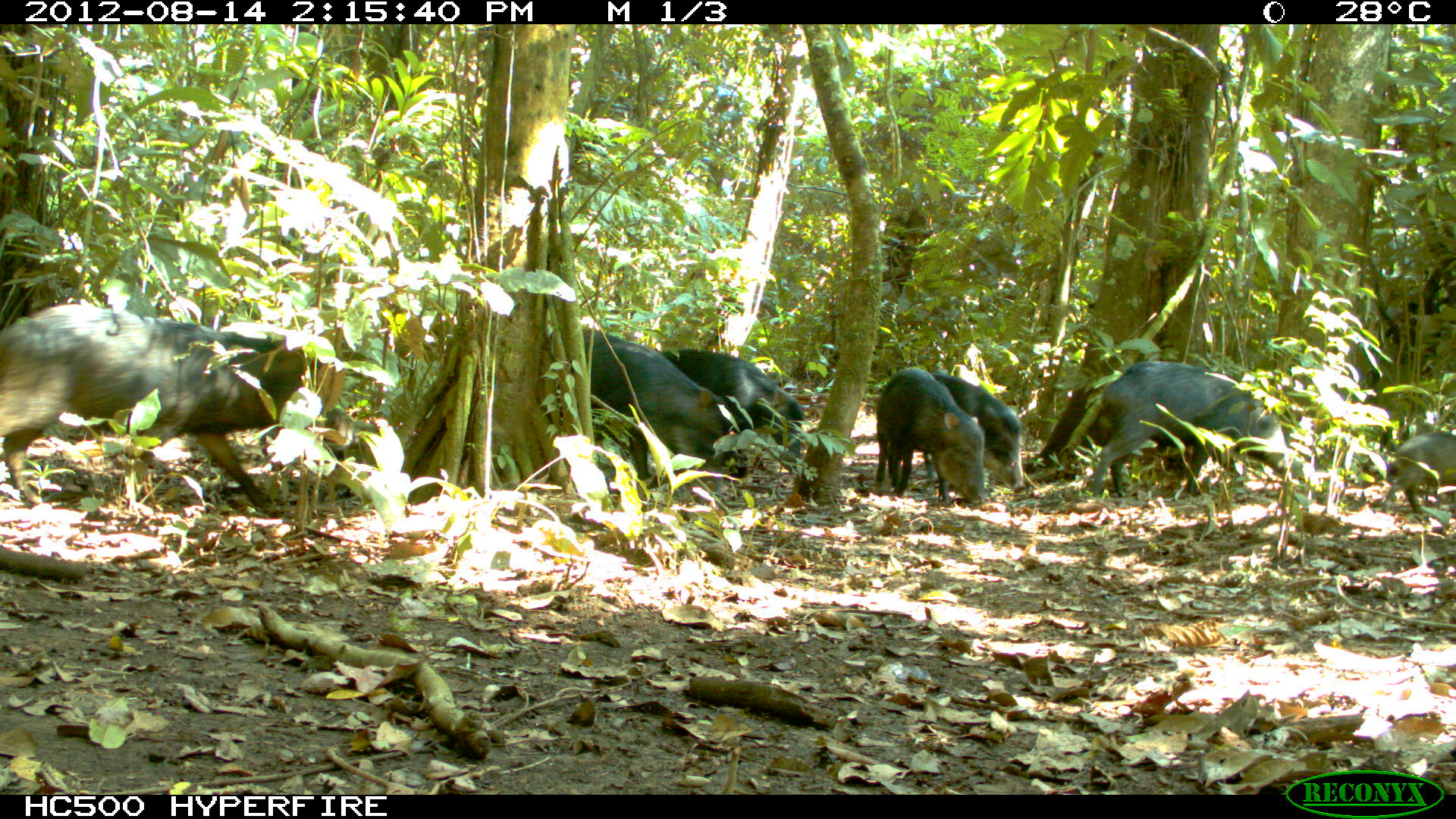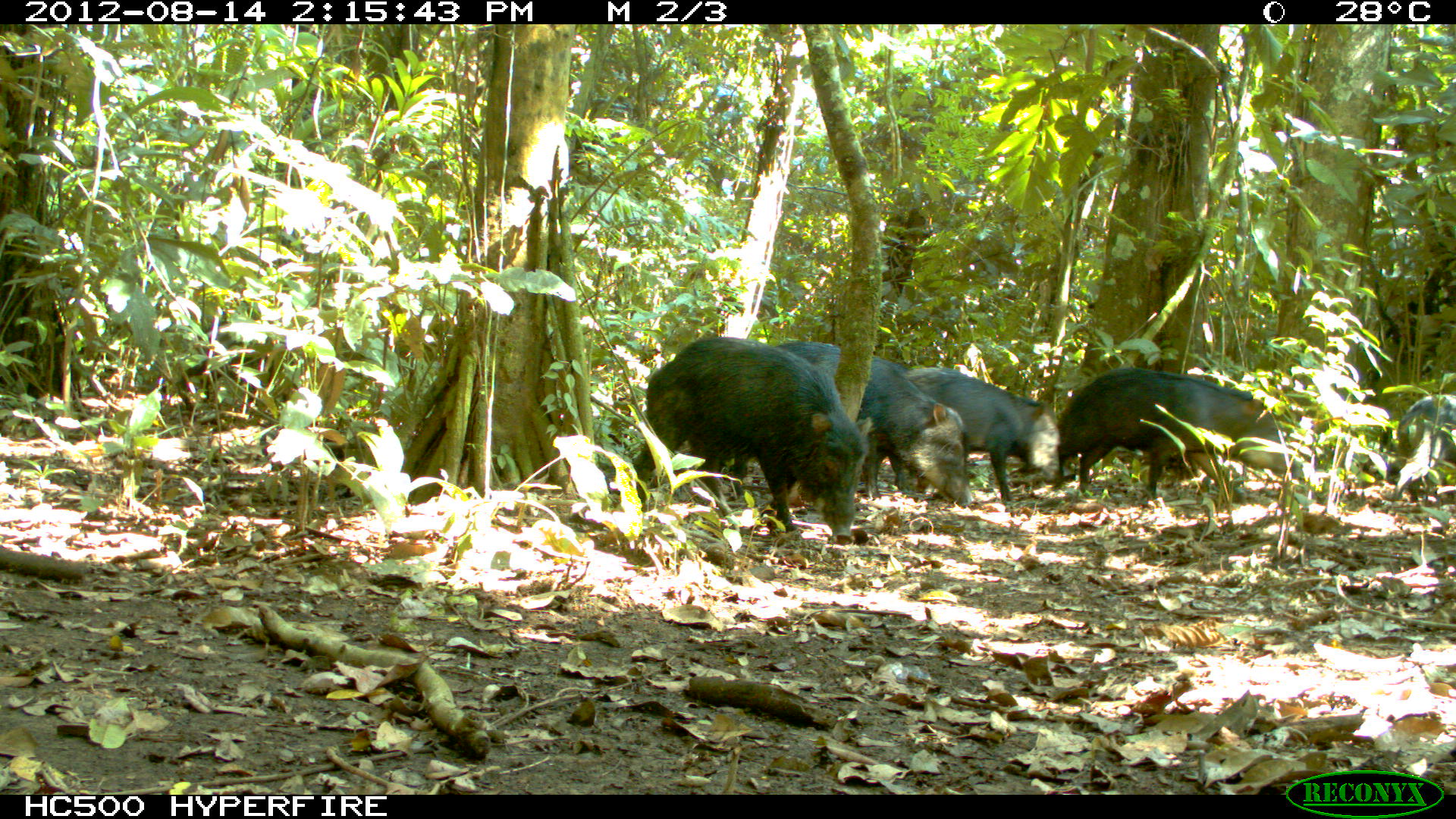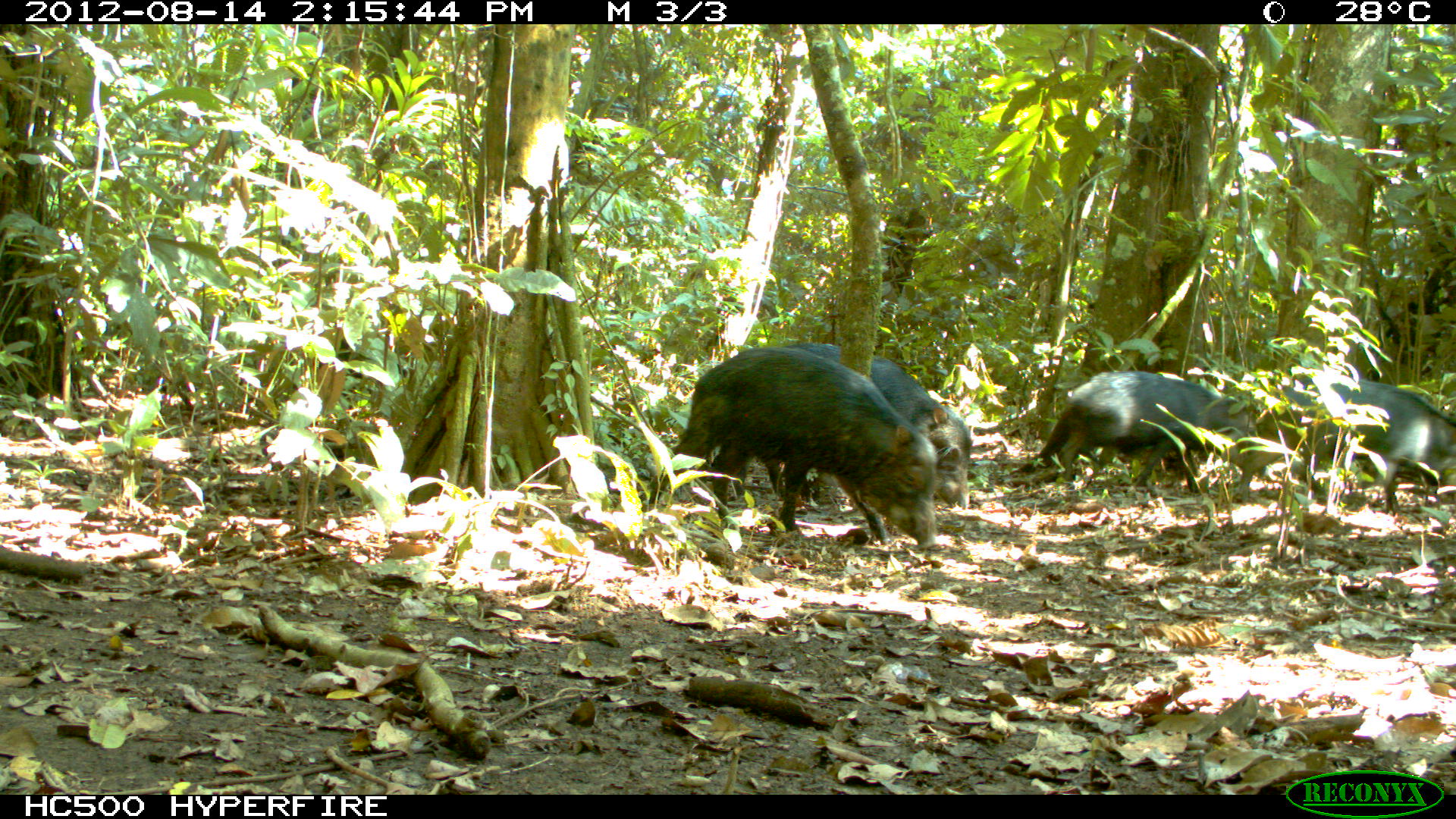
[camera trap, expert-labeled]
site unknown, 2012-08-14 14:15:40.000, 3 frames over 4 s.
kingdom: Animalia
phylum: Chordata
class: Mammalia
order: Artiodactyla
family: Tayassuidae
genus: Tayassu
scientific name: Tayassu pecari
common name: white-lipped peccary